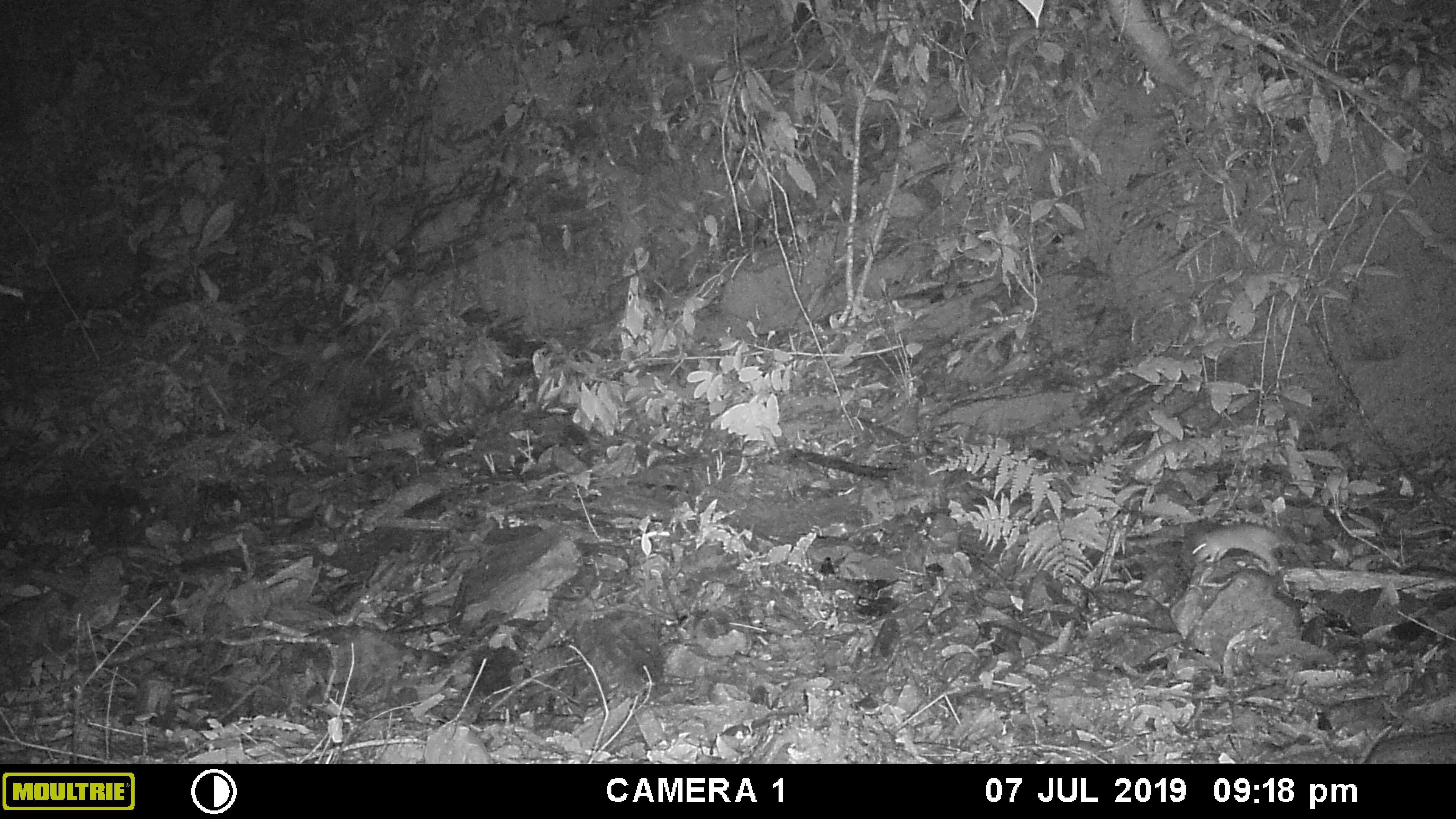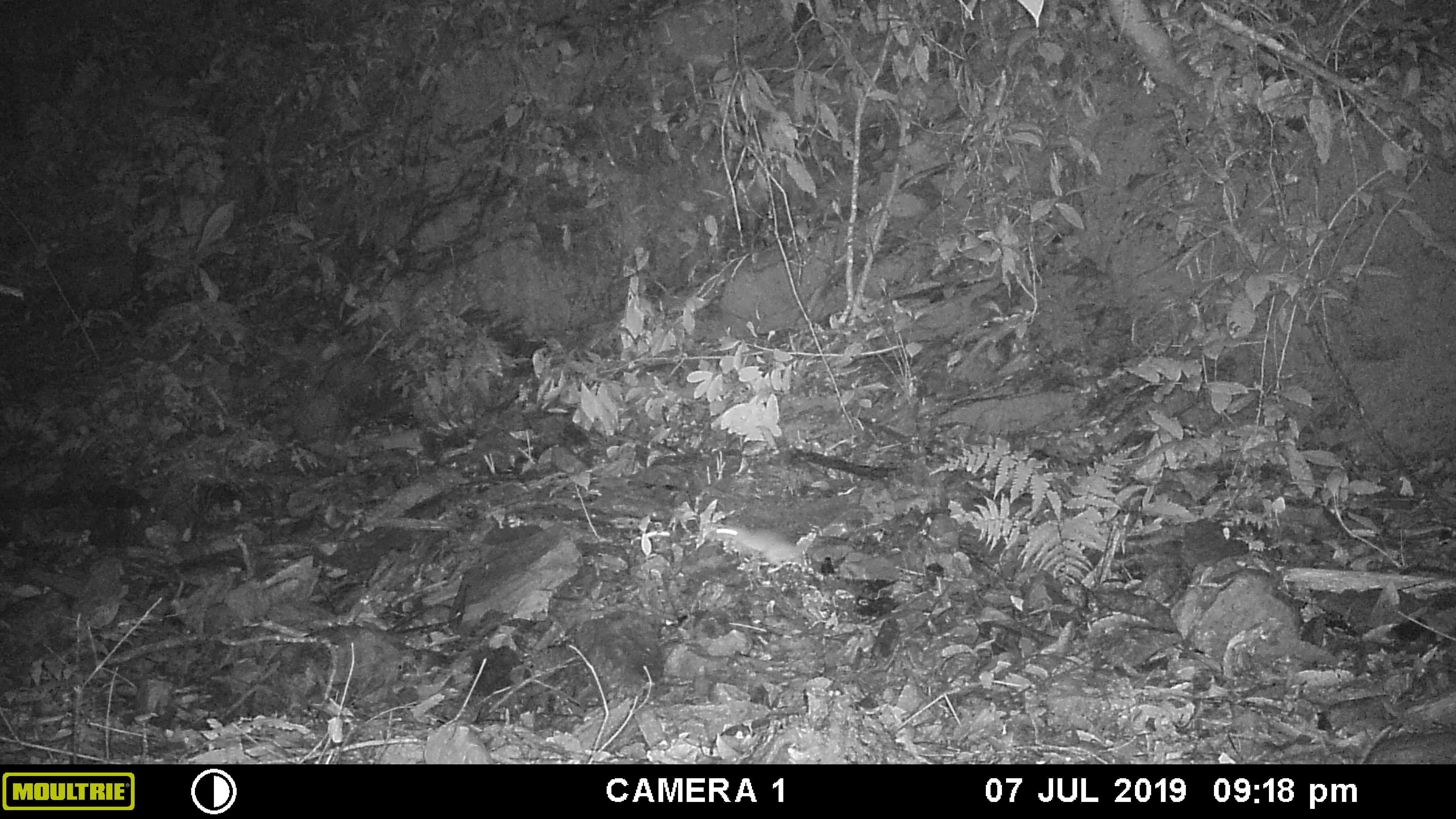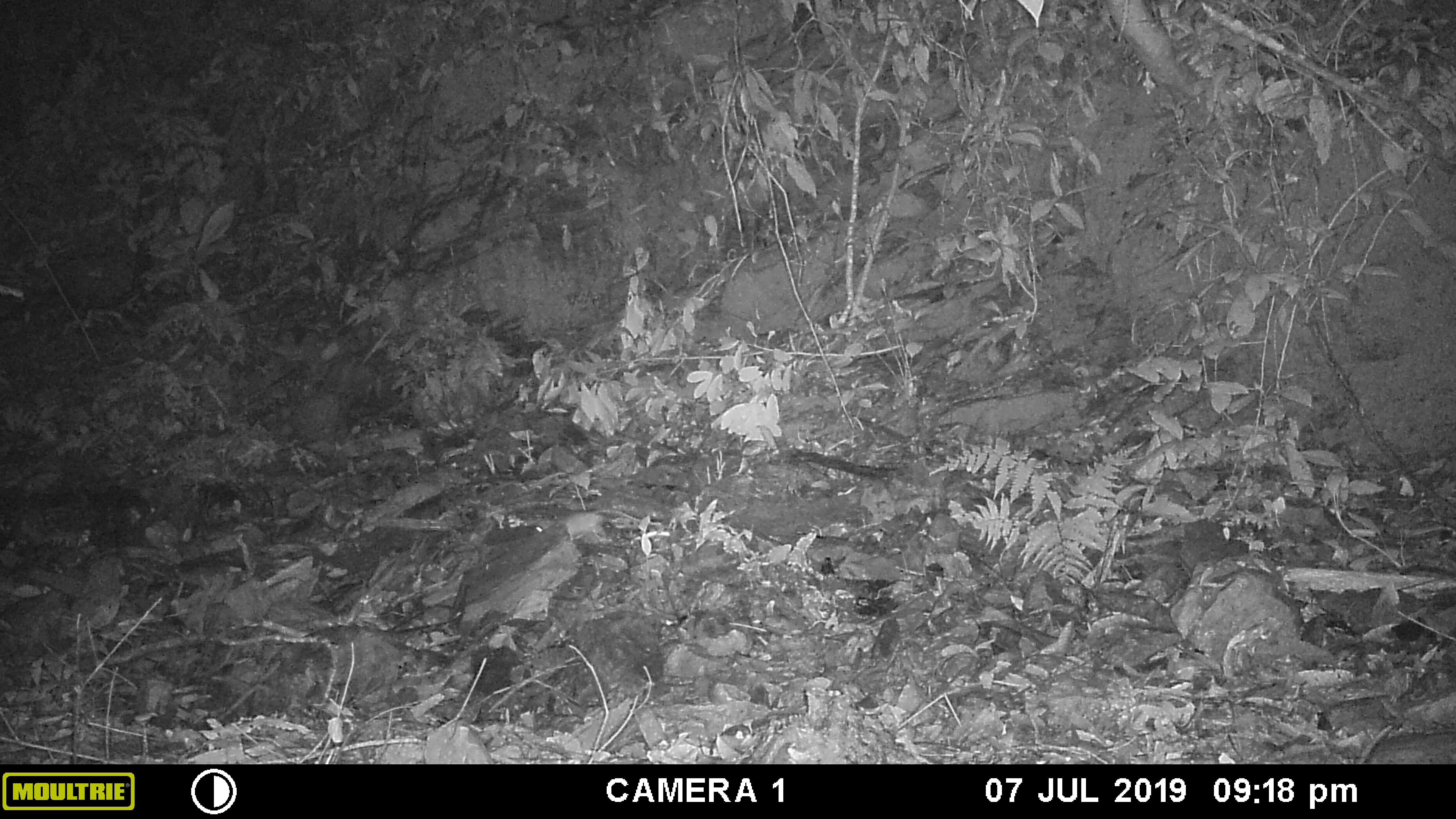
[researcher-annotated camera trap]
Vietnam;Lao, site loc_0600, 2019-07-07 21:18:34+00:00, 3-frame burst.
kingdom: Animalia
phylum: Chordata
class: Mammalia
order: Rodentia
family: Muridae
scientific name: Muridae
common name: old-world mice and rats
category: unidentified murid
Unidentified murid (old-world mice and rats) (Muridae). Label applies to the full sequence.